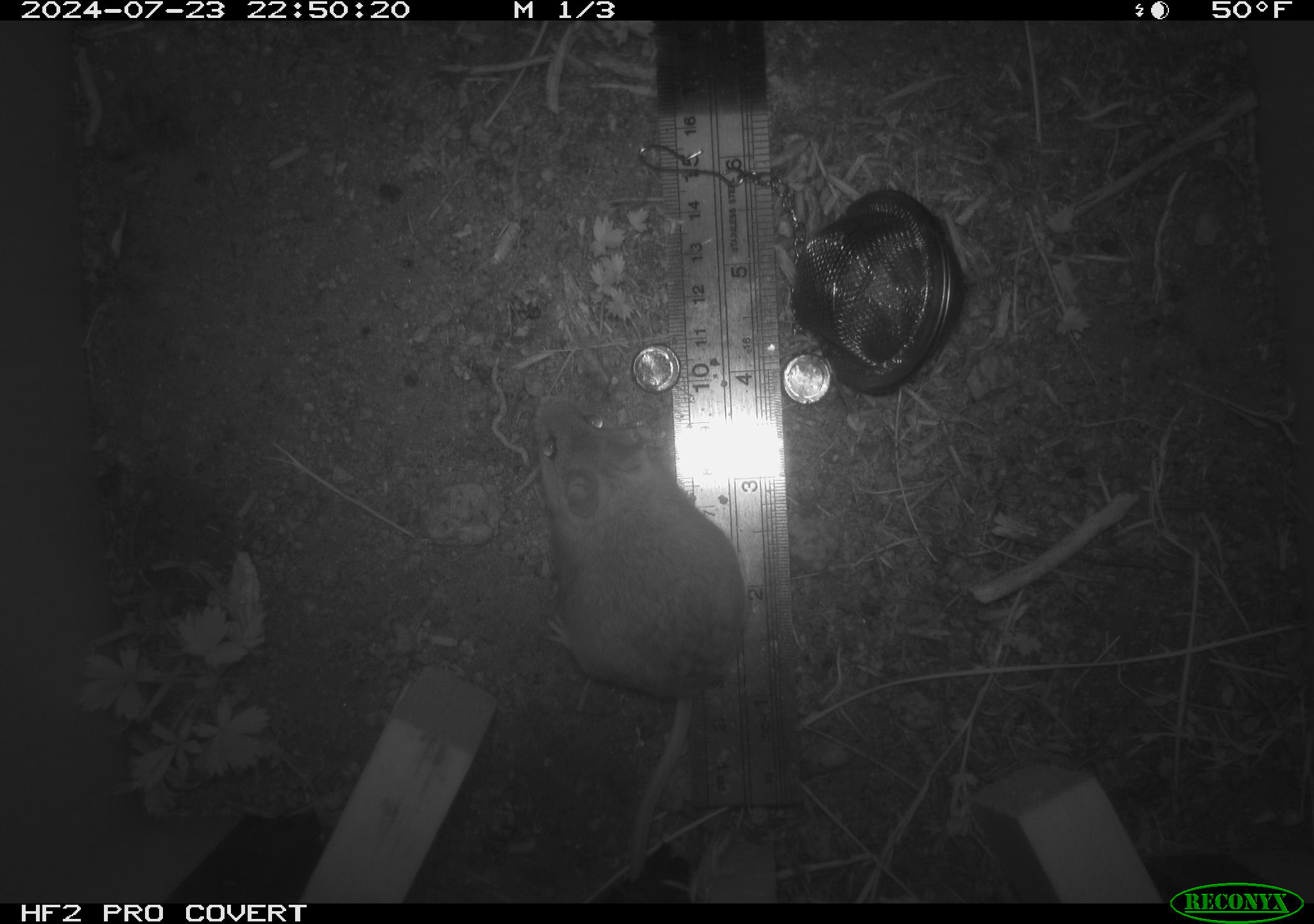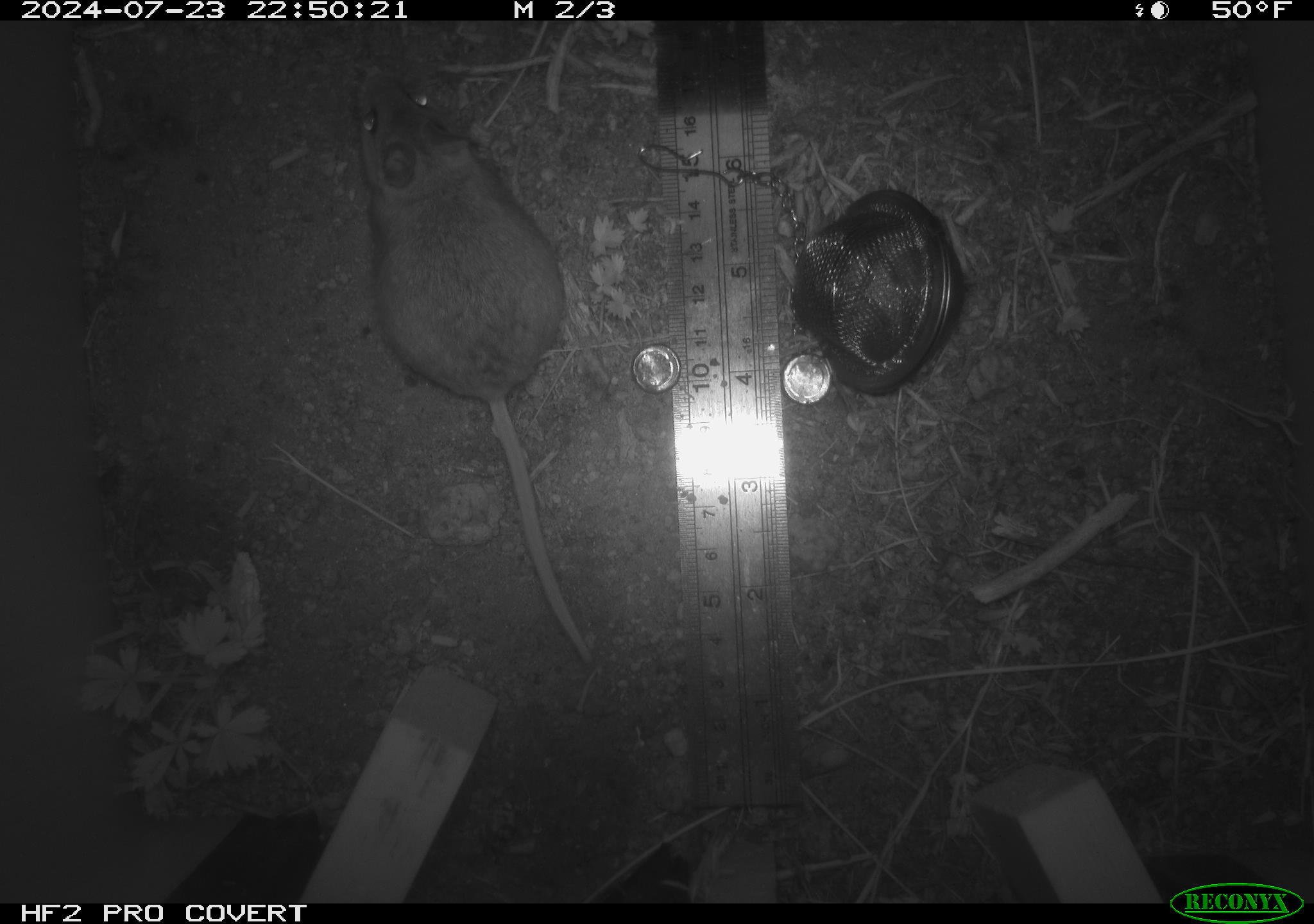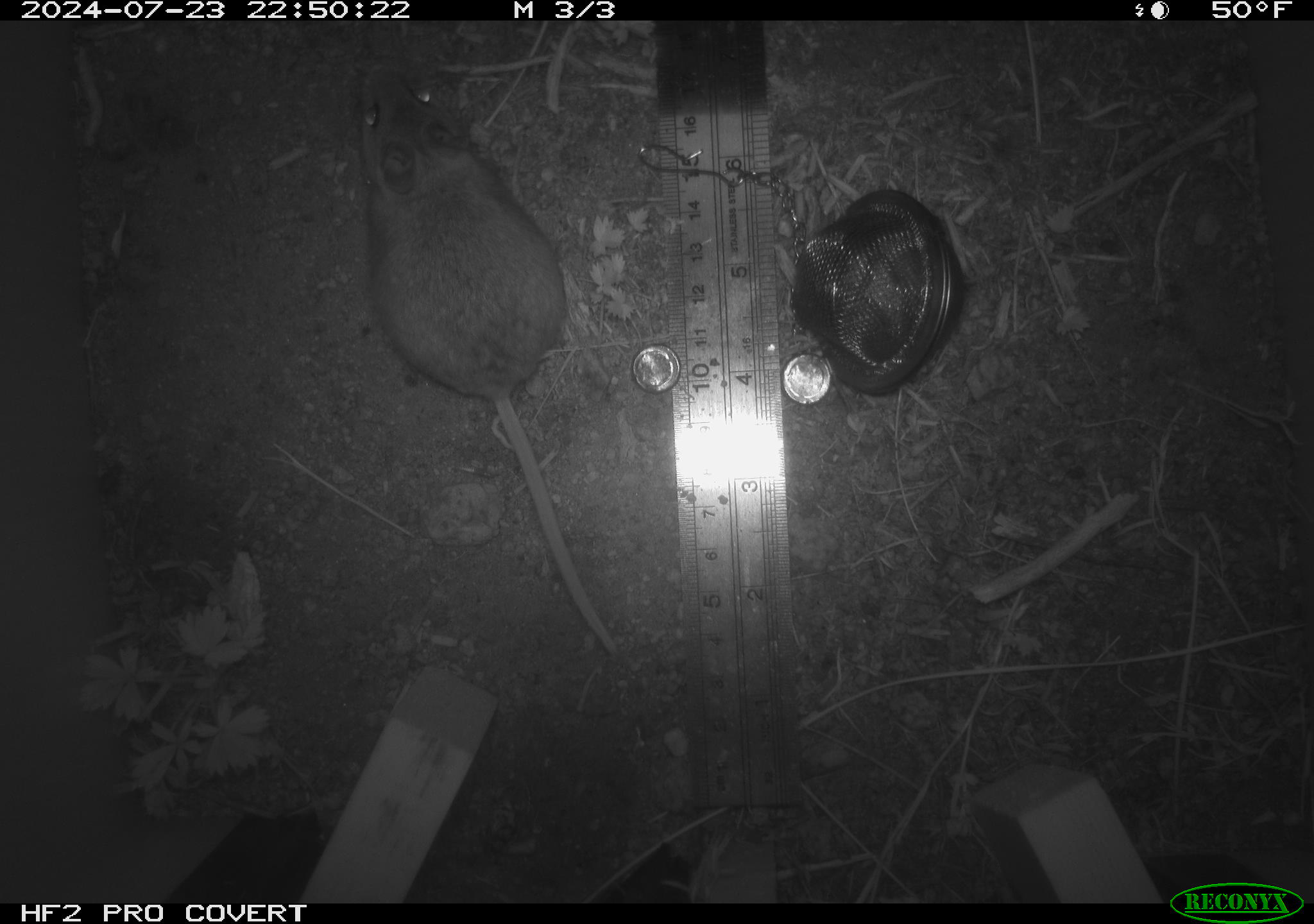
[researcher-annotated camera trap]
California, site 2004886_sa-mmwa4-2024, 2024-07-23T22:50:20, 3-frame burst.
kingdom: Animalia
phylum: Chordata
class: Mammalia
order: Rodentia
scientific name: Rodentia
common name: mouse species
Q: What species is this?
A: Mouse species (Rodentia).